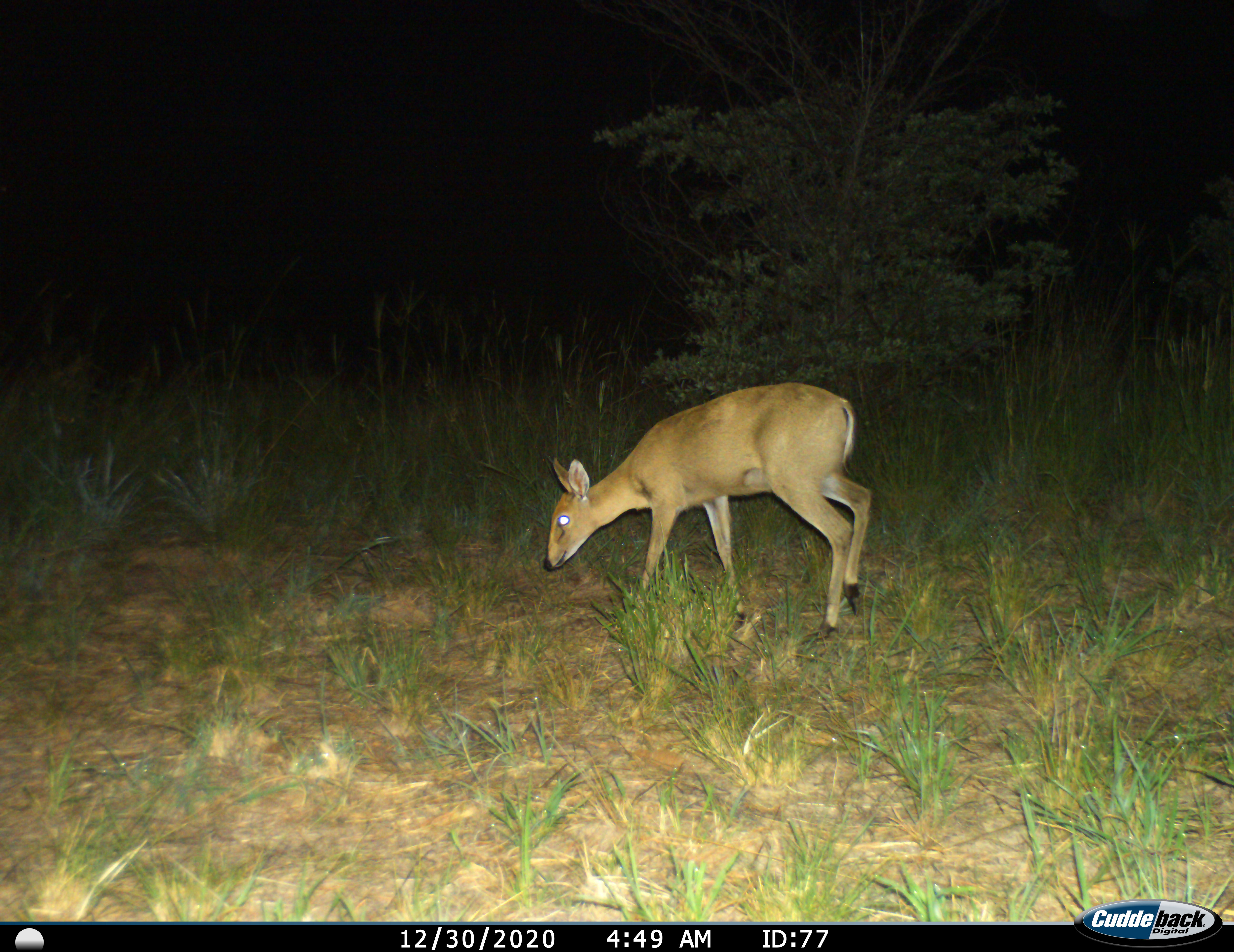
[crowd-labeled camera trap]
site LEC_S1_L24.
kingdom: Animalia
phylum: Chordata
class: Mammalia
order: Artiodactyla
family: Bovidae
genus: Sylvicapra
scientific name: Sylvicapra grimmia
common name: common duiker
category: duikercommongrey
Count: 1.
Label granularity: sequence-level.